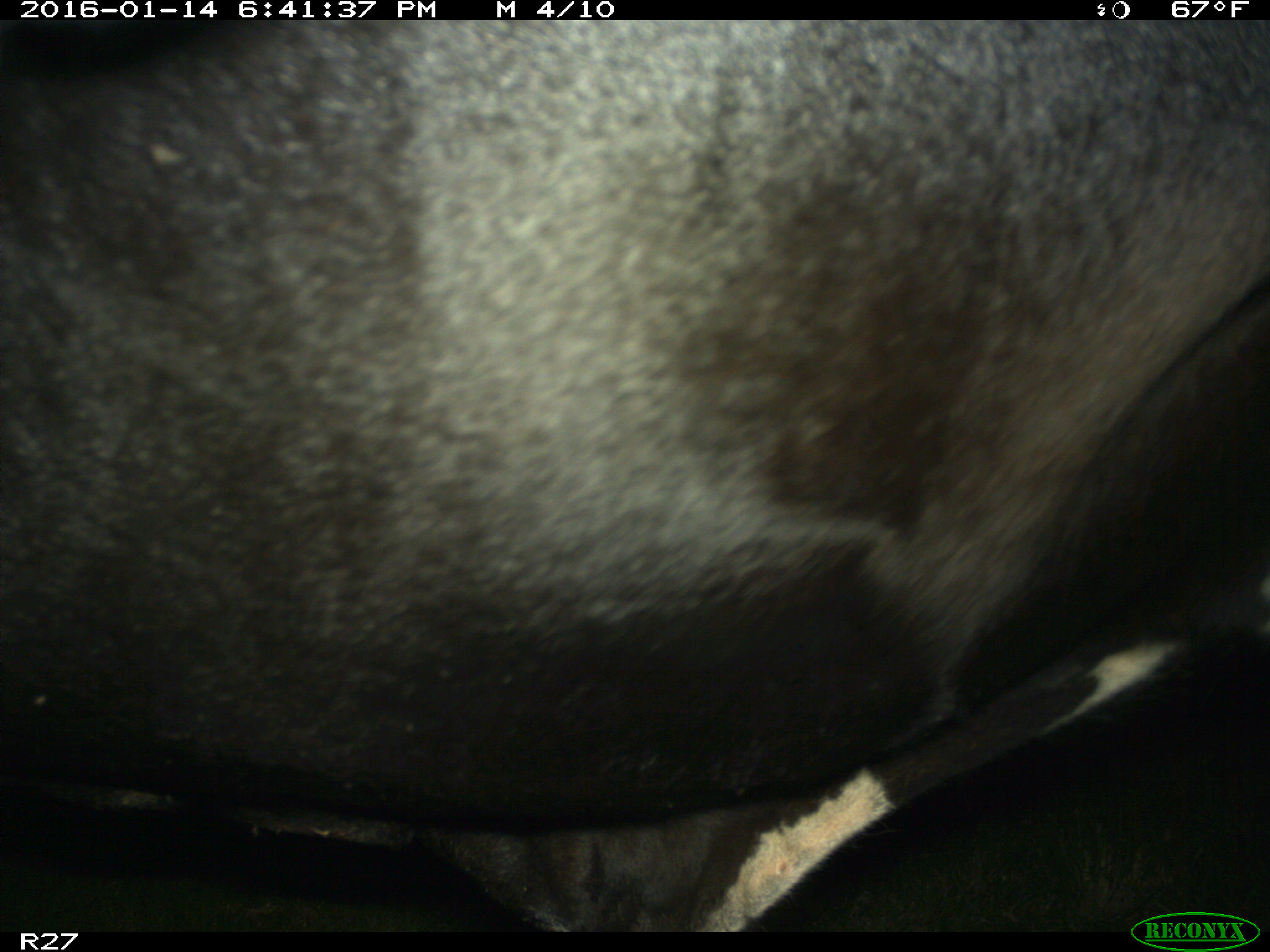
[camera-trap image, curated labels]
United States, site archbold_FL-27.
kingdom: Animalia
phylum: Chordata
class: Mammalia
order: Artiodactyla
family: Bovidae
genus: Bos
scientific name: Bos taurus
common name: domestic cow